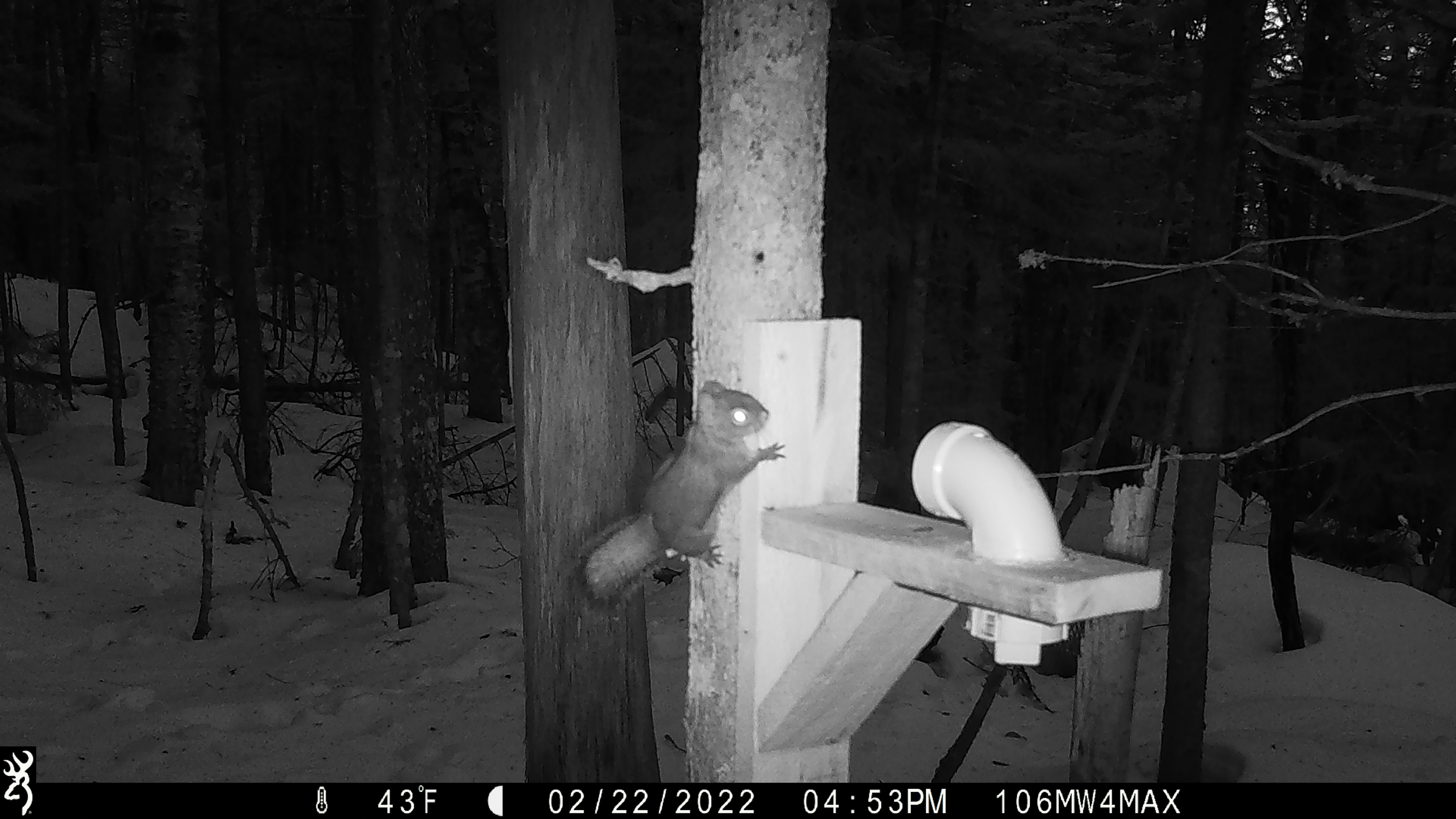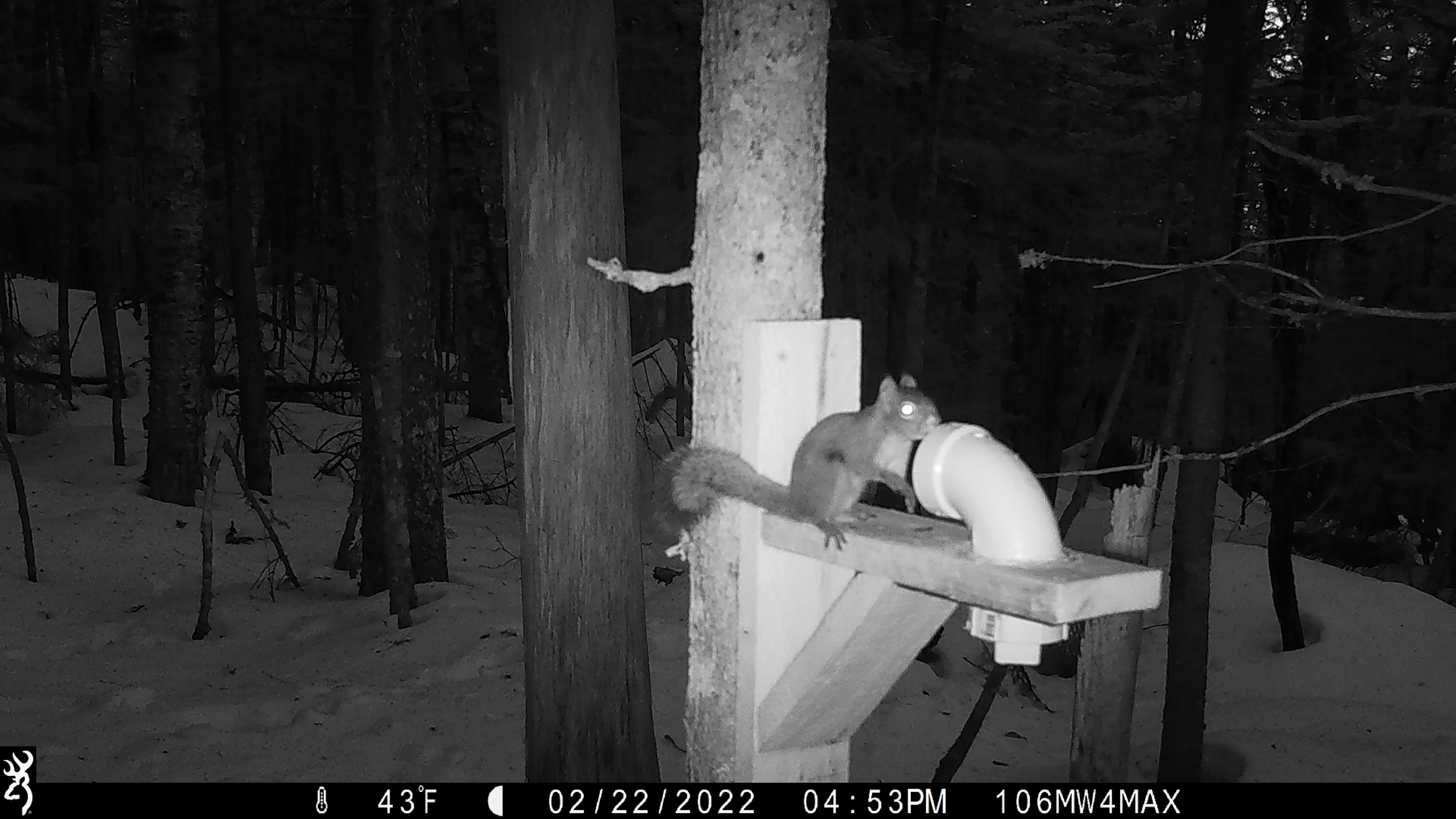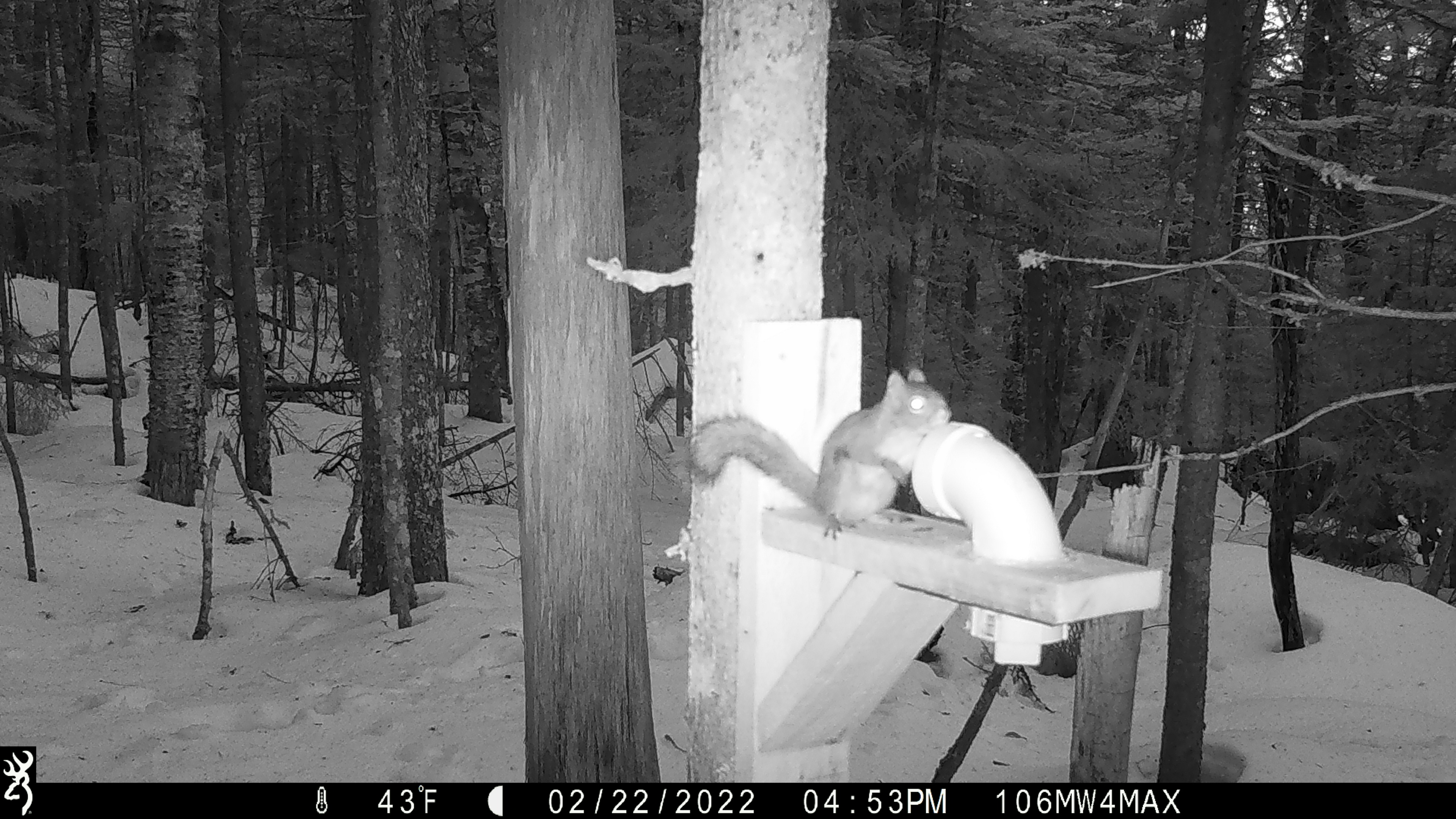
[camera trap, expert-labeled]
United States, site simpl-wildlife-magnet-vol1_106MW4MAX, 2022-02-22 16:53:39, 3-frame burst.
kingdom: Animalia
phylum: Chordata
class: Mammalia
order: Rodentia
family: Sciuridae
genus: Tamiasciurus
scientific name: Tamiasciurus hudsonicus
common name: red squirrel